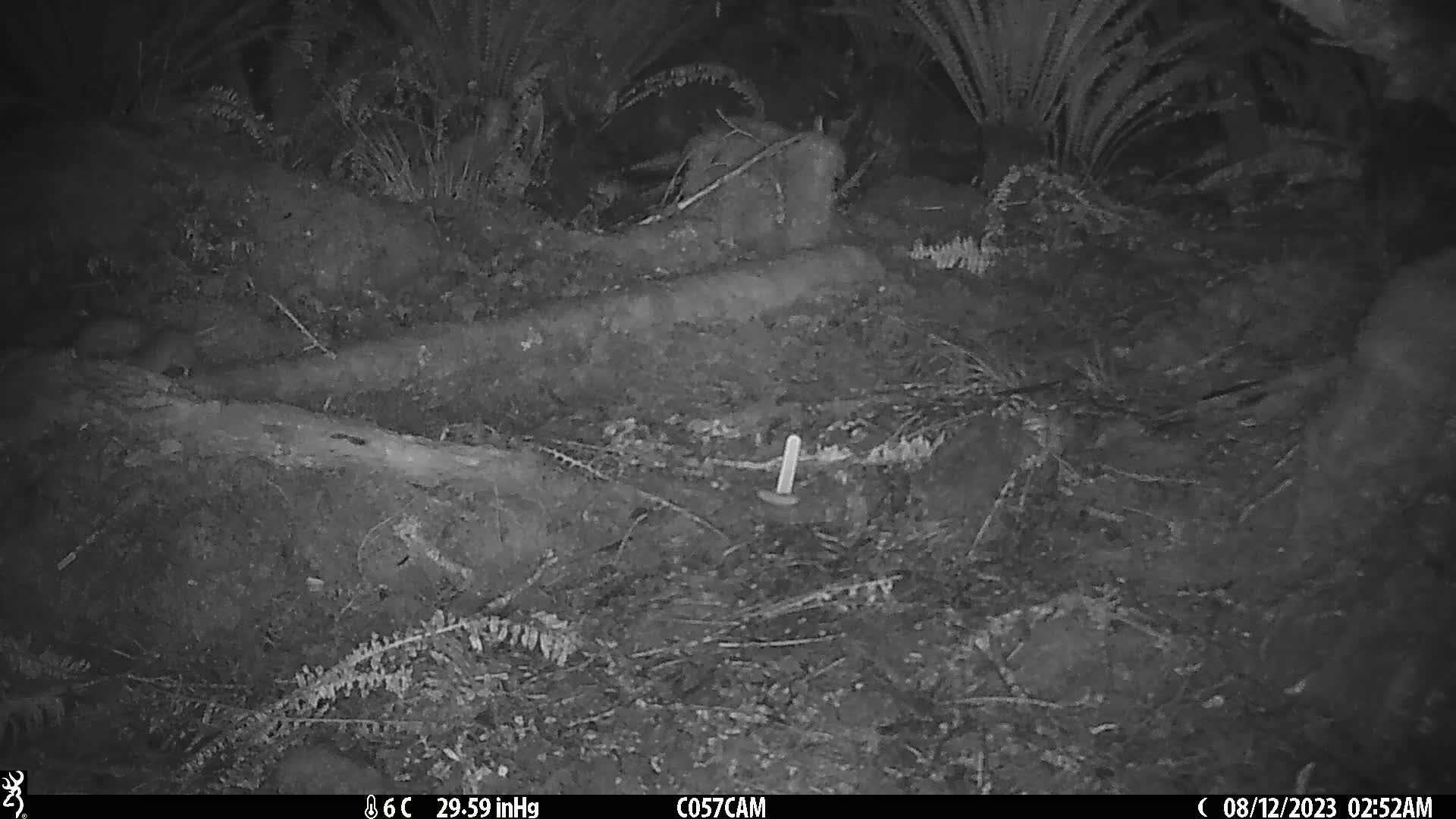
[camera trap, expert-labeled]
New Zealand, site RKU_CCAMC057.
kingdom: Animalia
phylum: Chordata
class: Mammalia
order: Rodentia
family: Muridae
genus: Rattus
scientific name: Rattus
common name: rat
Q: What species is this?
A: Rat (Rattus).